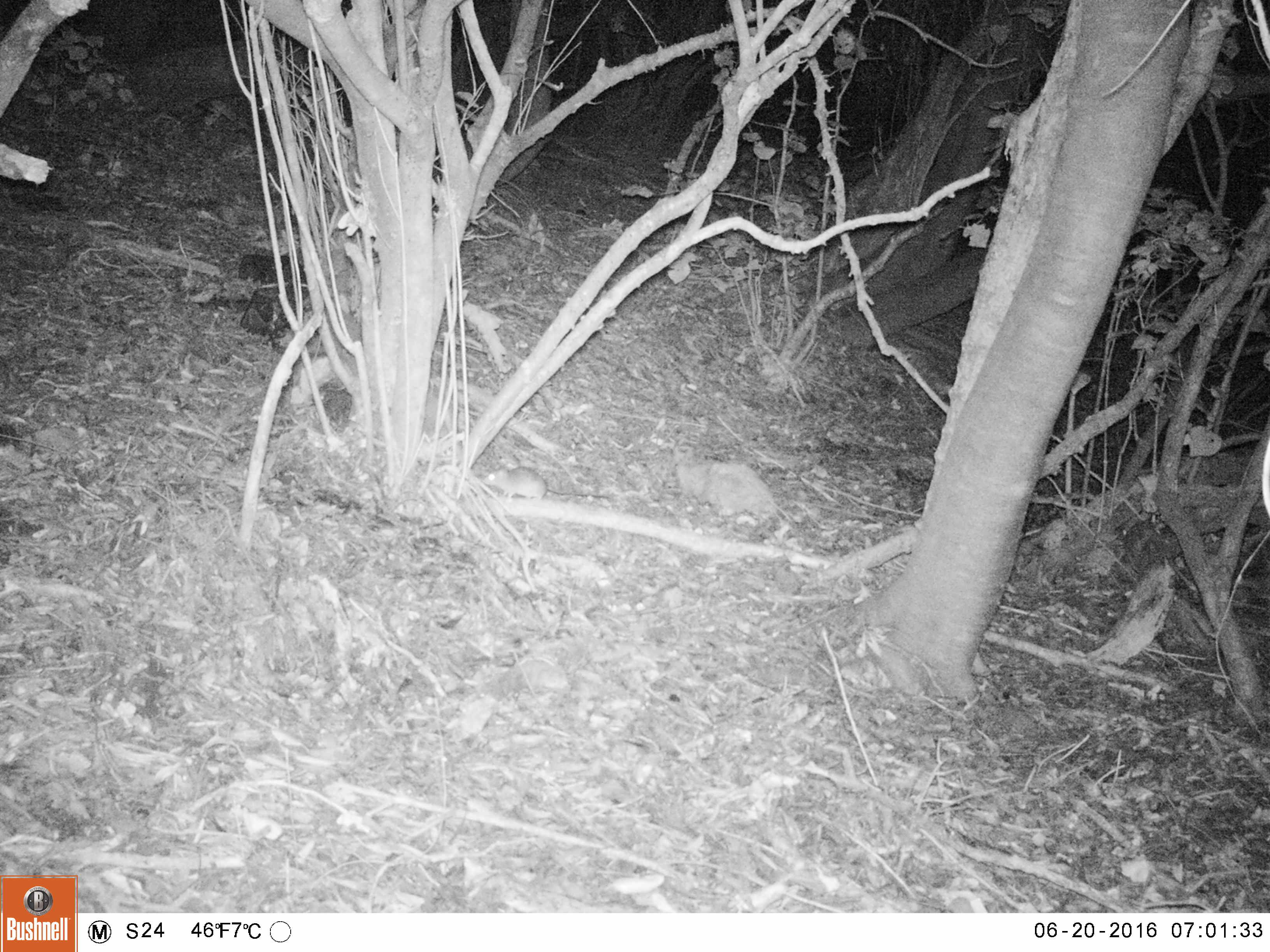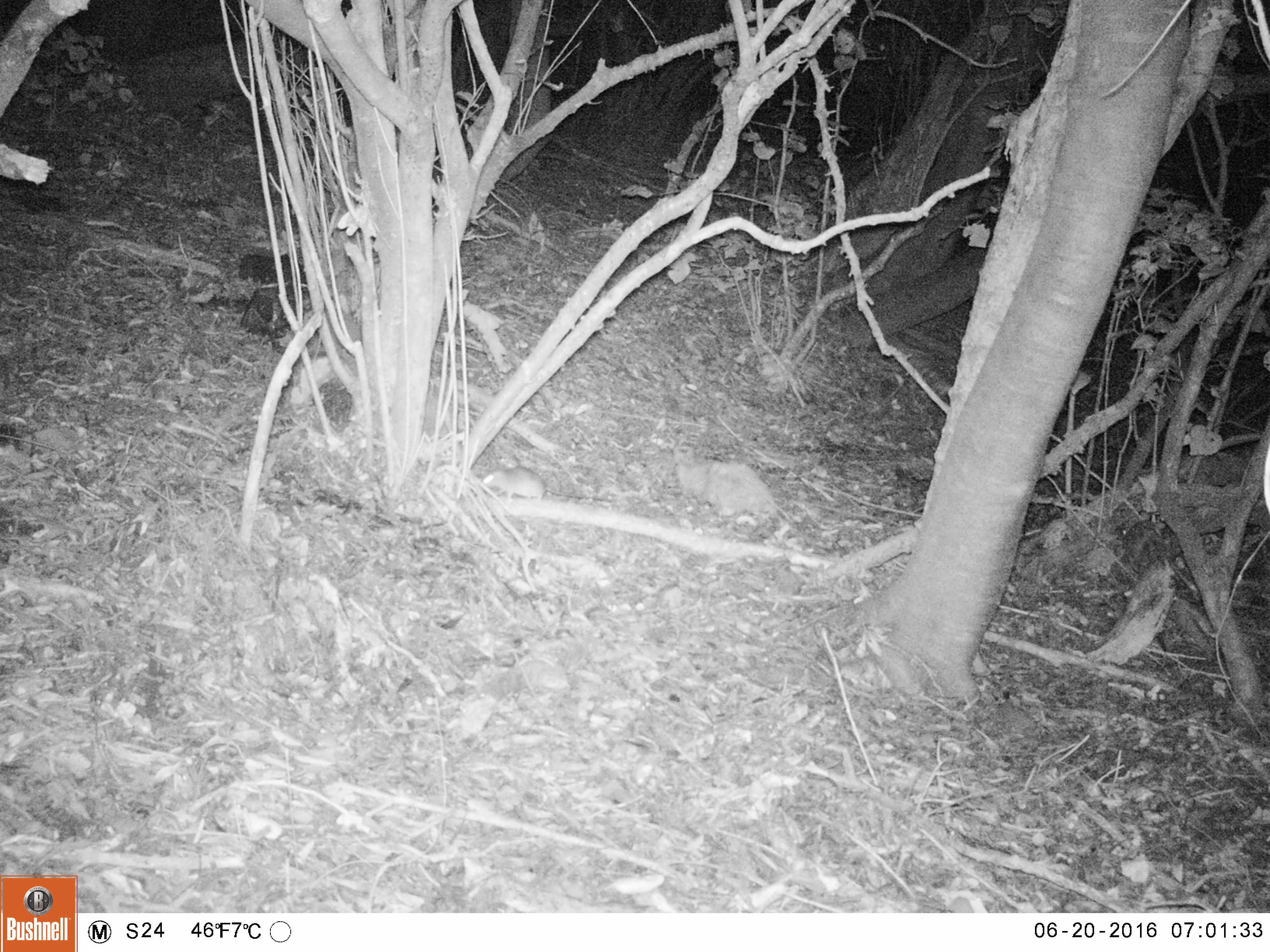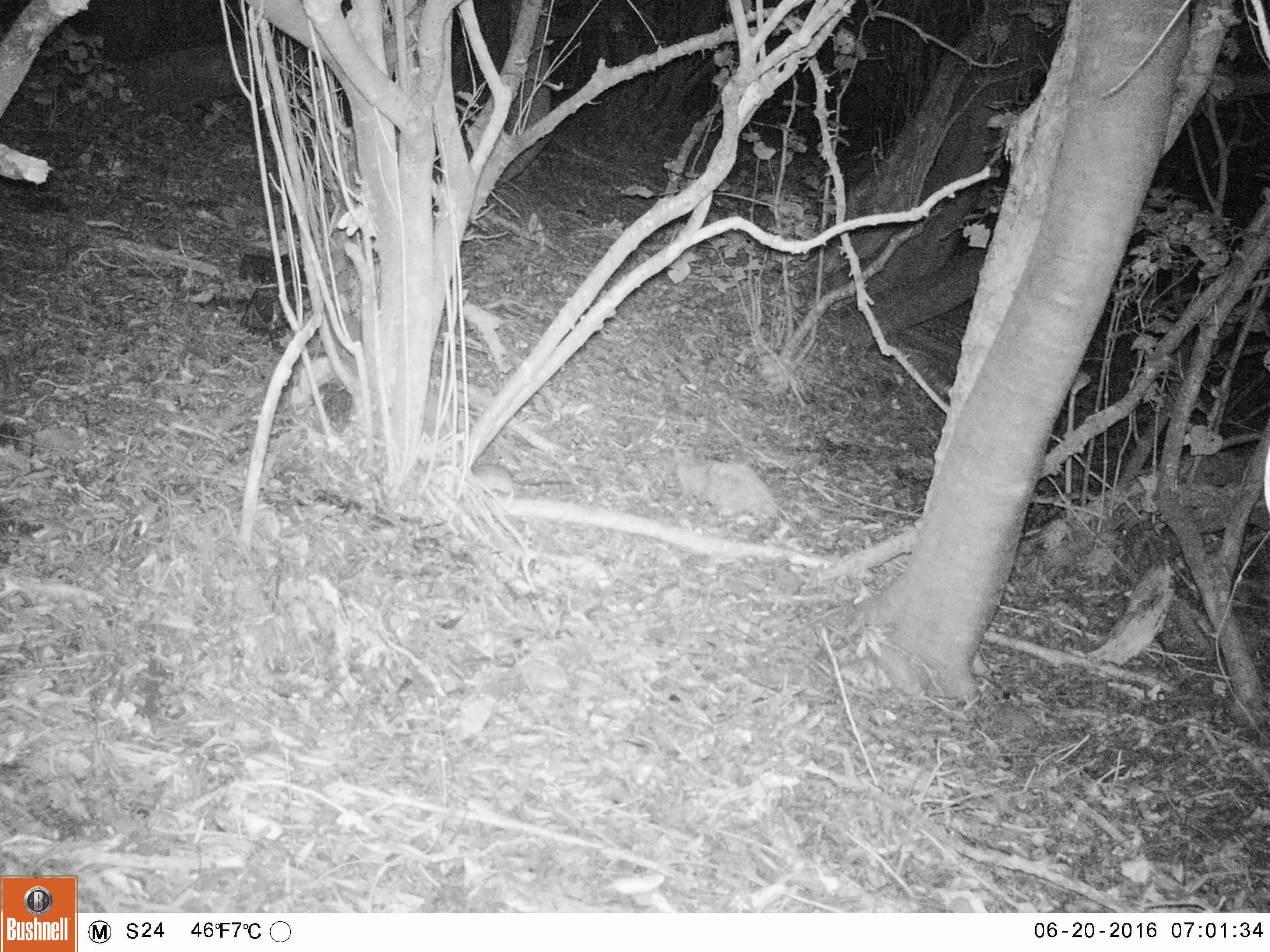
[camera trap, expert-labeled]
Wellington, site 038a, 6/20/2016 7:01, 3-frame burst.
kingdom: Animalia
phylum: Chordata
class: Mammalia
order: Rodentia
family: Muridae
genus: Rattus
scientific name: Rattus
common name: rat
Rat (Rattus).